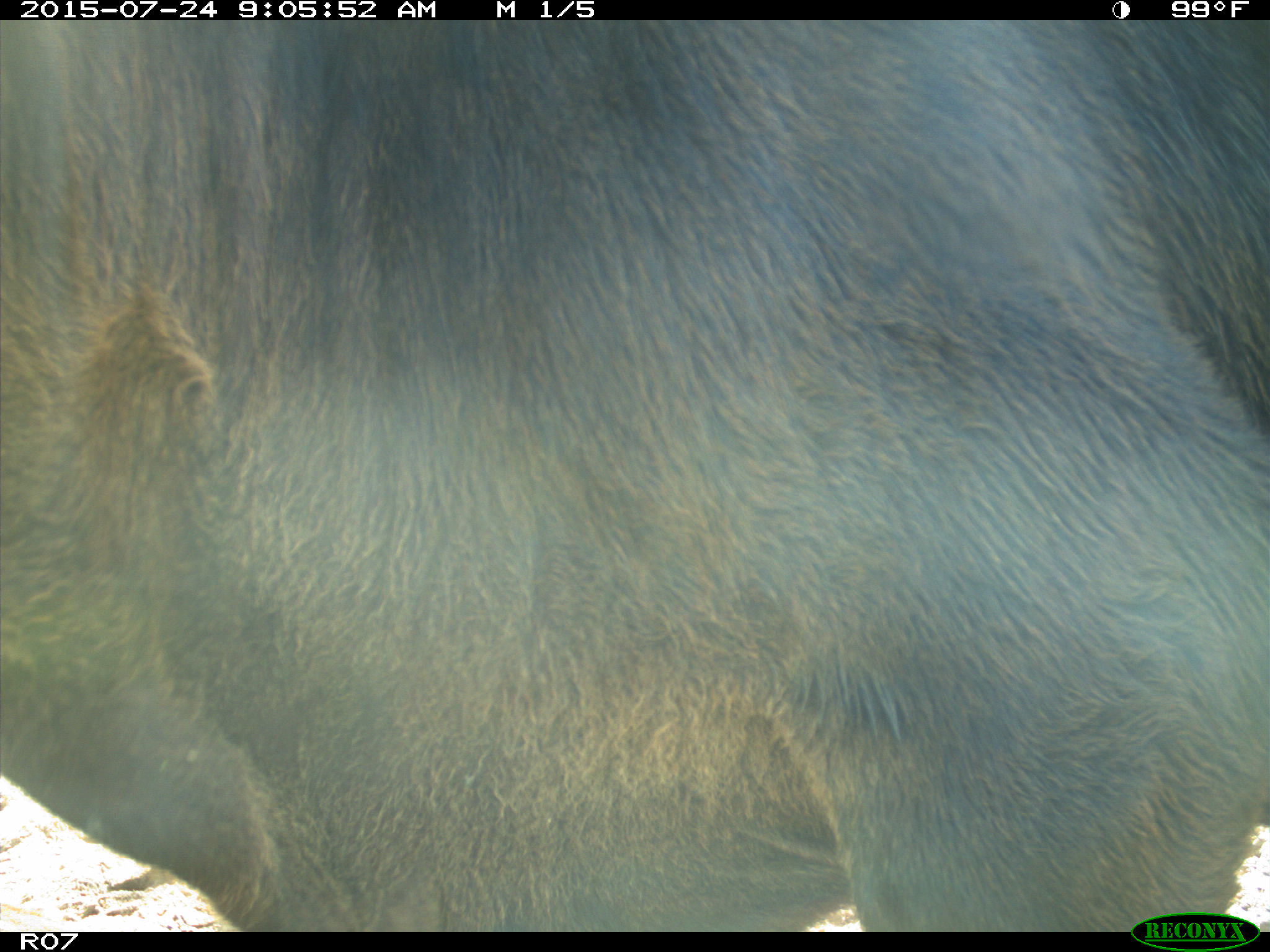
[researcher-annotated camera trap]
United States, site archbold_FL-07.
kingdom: Animalia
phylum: Chordata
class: Mammalia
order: Artiodactyla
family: Bovidae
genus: Bos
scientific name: Bos taurus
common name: domestic cow